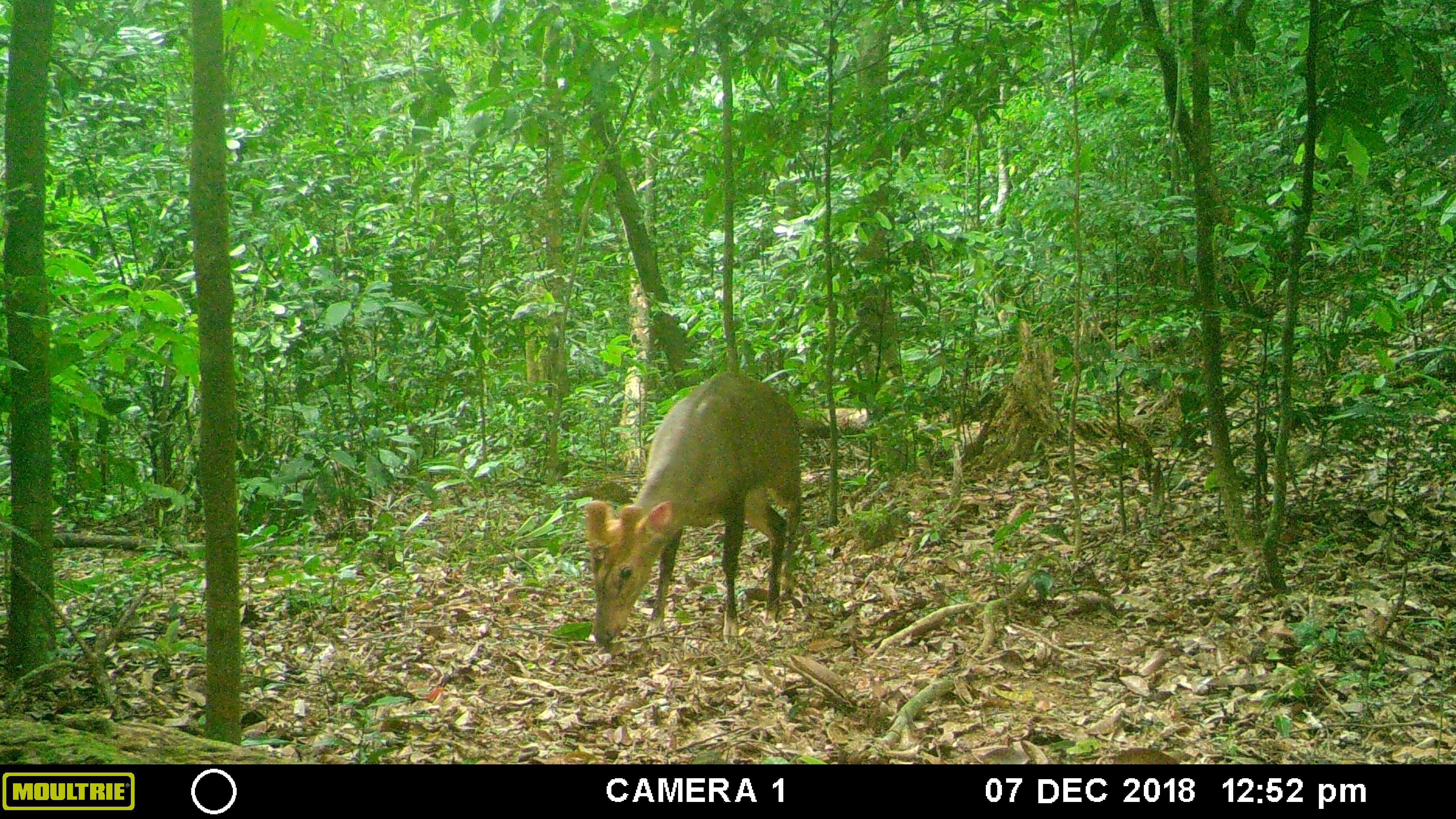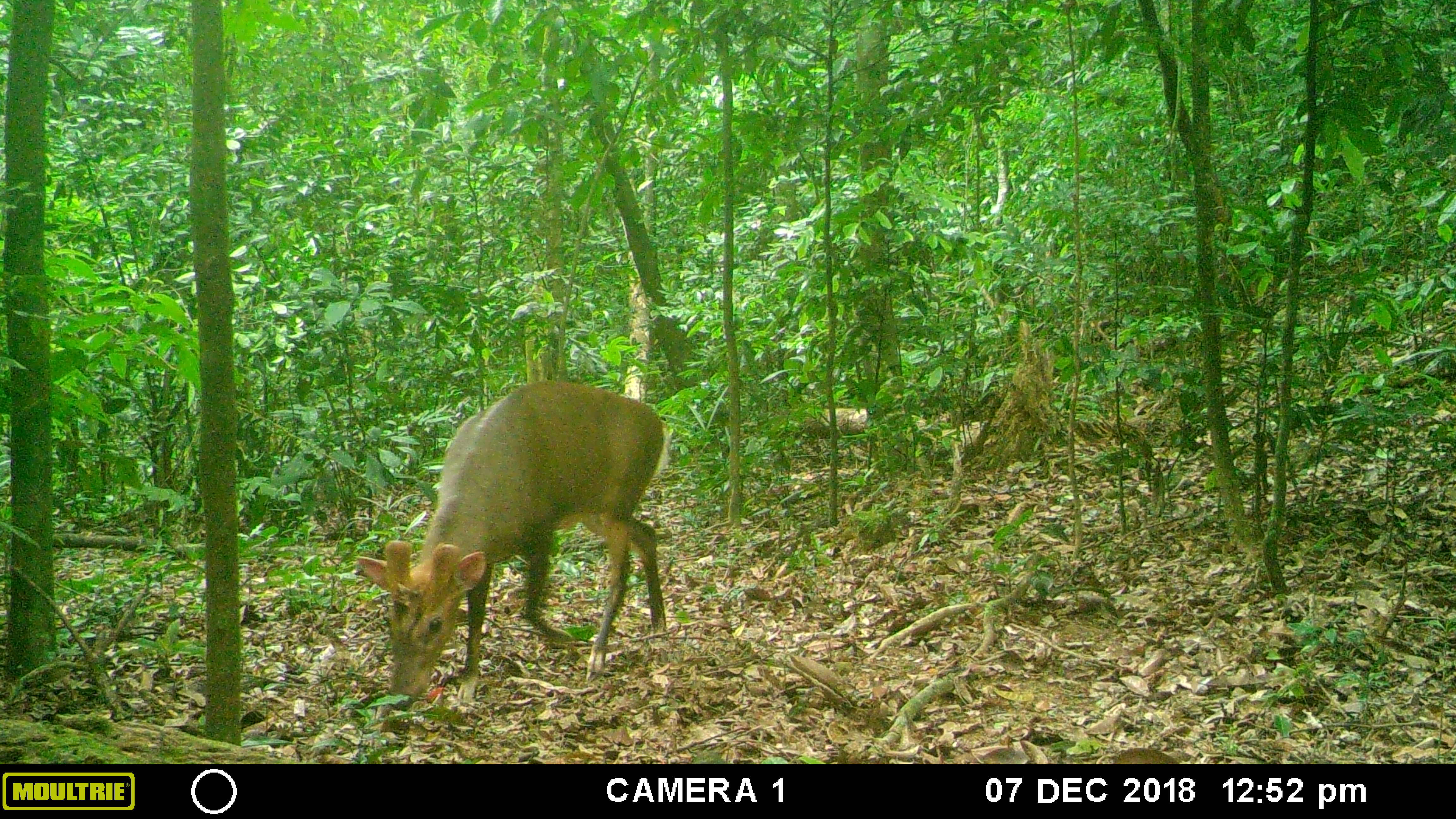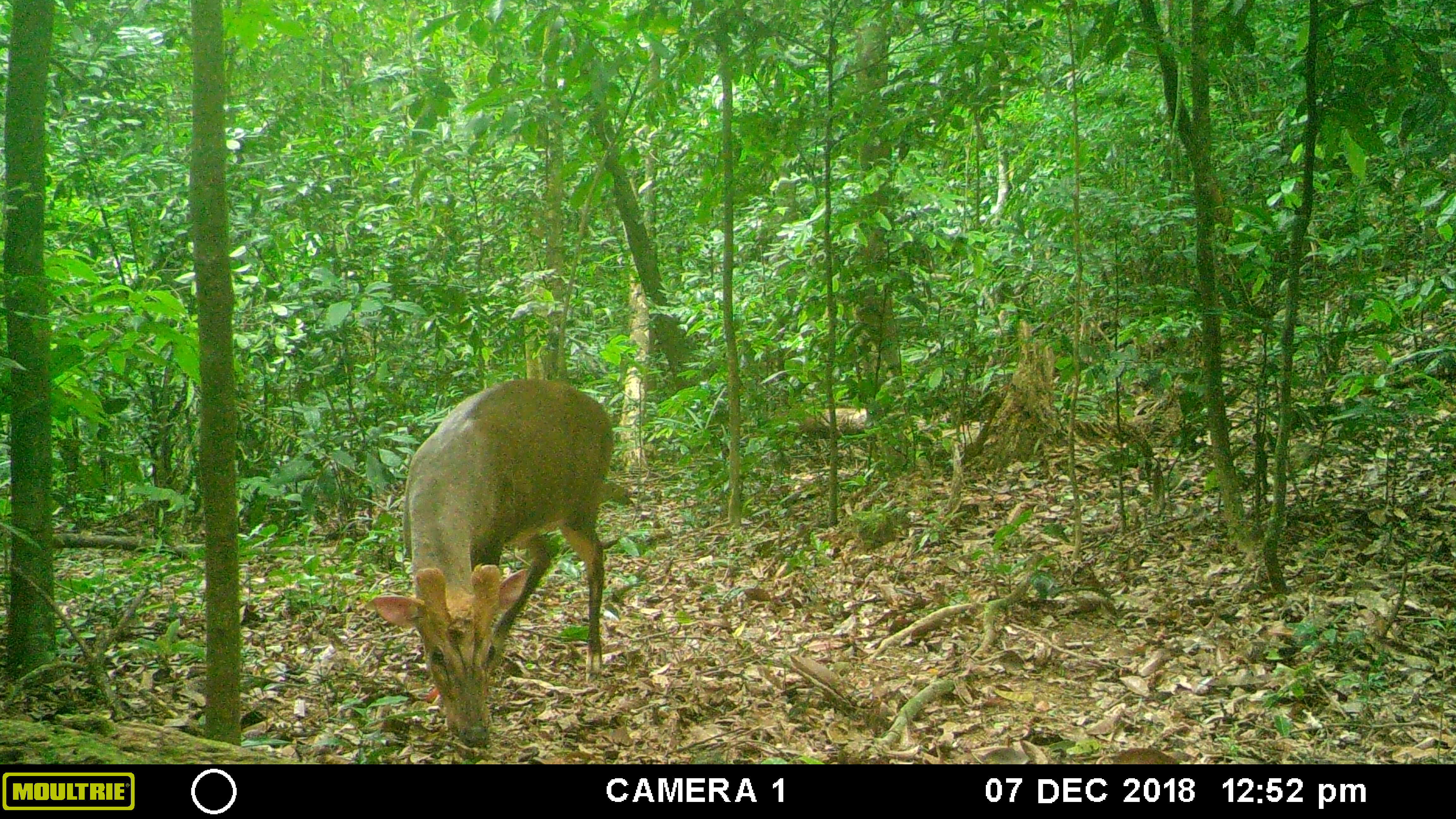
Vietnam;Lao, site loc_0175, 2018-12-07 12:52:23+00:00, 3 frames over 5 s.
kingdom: Animalia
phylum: Chordata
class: Mammalia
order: Artiodactyla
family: Cervidae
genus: Muntiacus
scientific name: Muntiacus vuquangensis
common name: large-antlered muntjac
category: large antlered muntjac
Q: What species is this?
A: Large antlered muntjac (large-antlered muntjac) (Muntiacus vuquangensis).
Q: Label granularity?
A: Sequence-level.